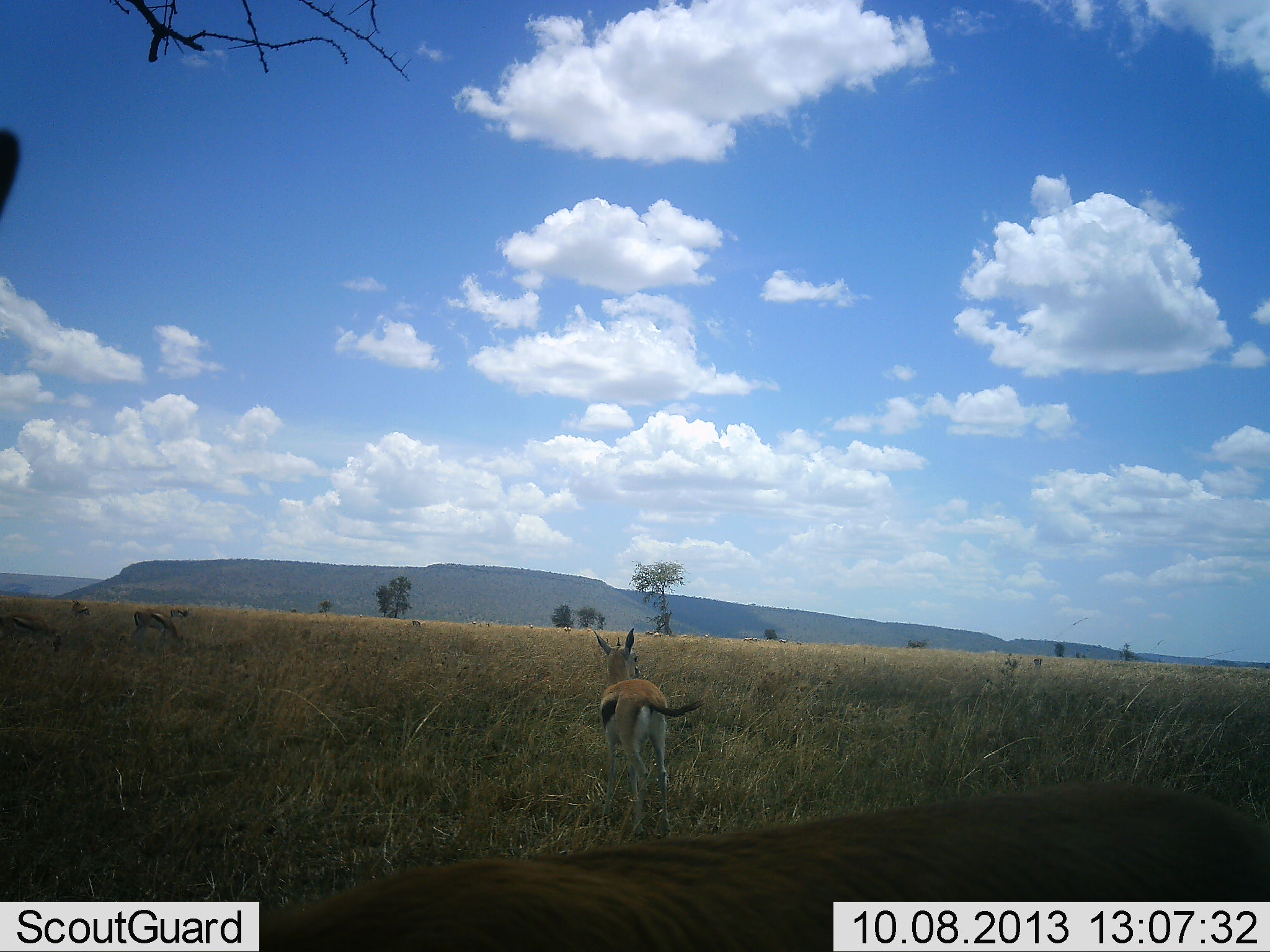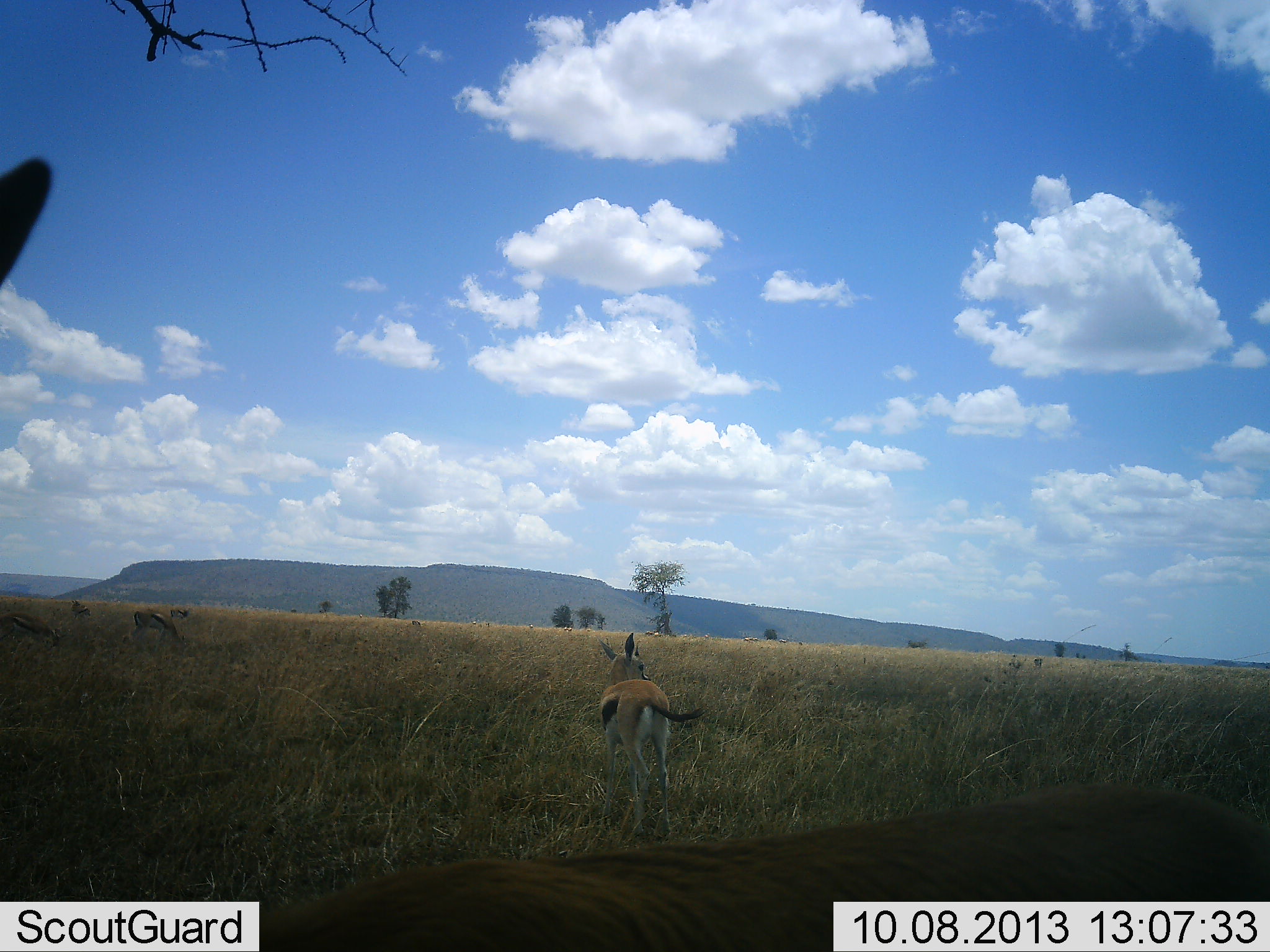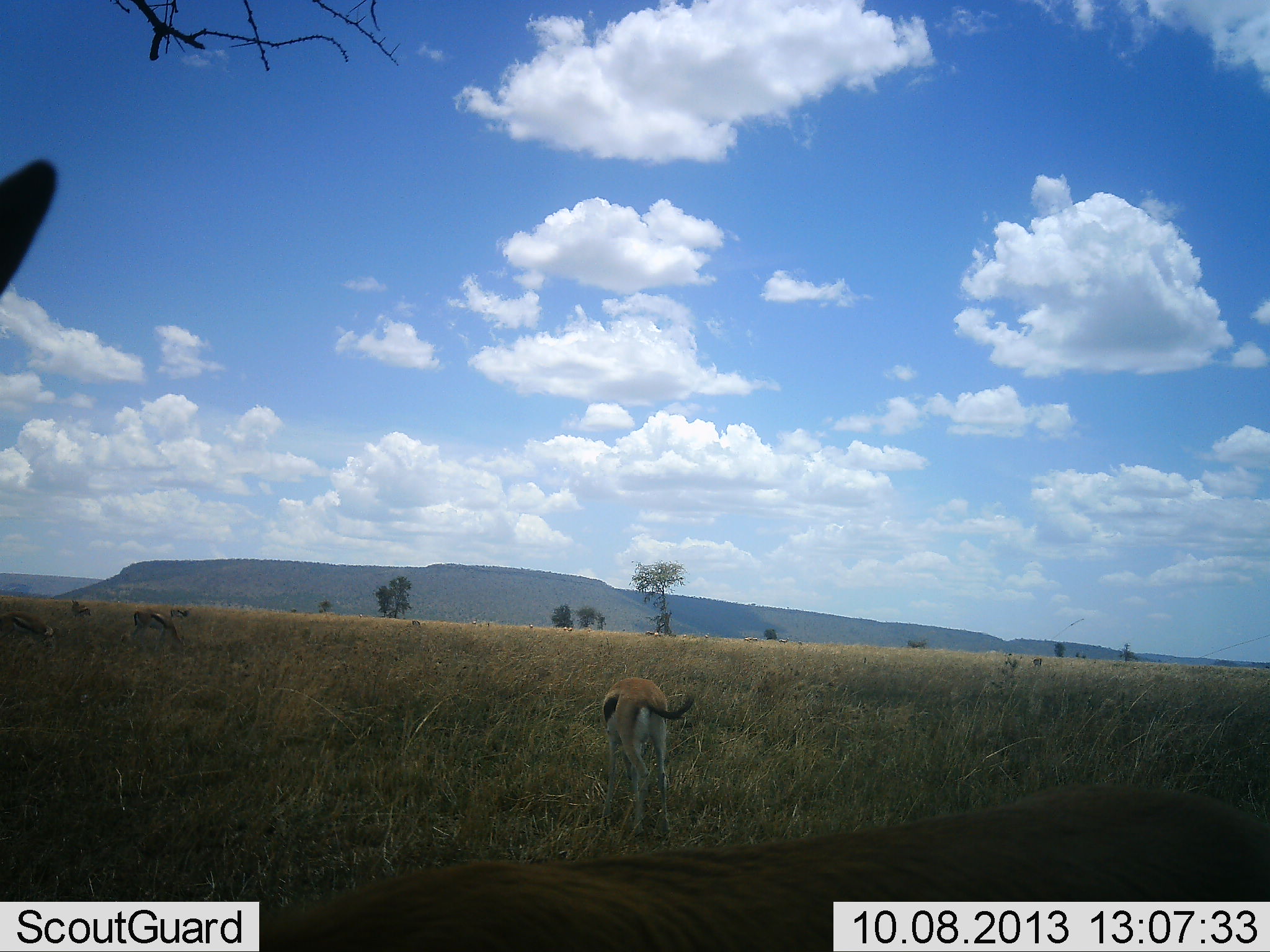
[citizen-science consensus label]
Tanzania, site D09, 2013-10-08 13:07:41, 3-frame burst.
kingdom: Animalia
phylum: Chordata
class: Mammalia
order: Artiodactyla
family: Bovidae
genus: Eudorcas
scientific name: Eudorcas thomsonii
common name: thomson's gazelle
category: gazellethomsons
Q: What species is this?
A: Gazellethomsons (thomson's gazelle) (Eudorcas thomsonii).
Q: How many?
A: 6.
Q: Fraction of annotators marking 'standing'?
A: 100%.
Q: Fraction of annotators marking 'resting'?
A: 0%.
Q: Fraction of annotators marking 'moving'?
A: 0%.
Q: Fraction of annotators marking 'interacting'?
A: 0%.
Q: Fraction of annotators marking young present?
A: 0%.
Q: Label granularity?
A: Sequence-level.